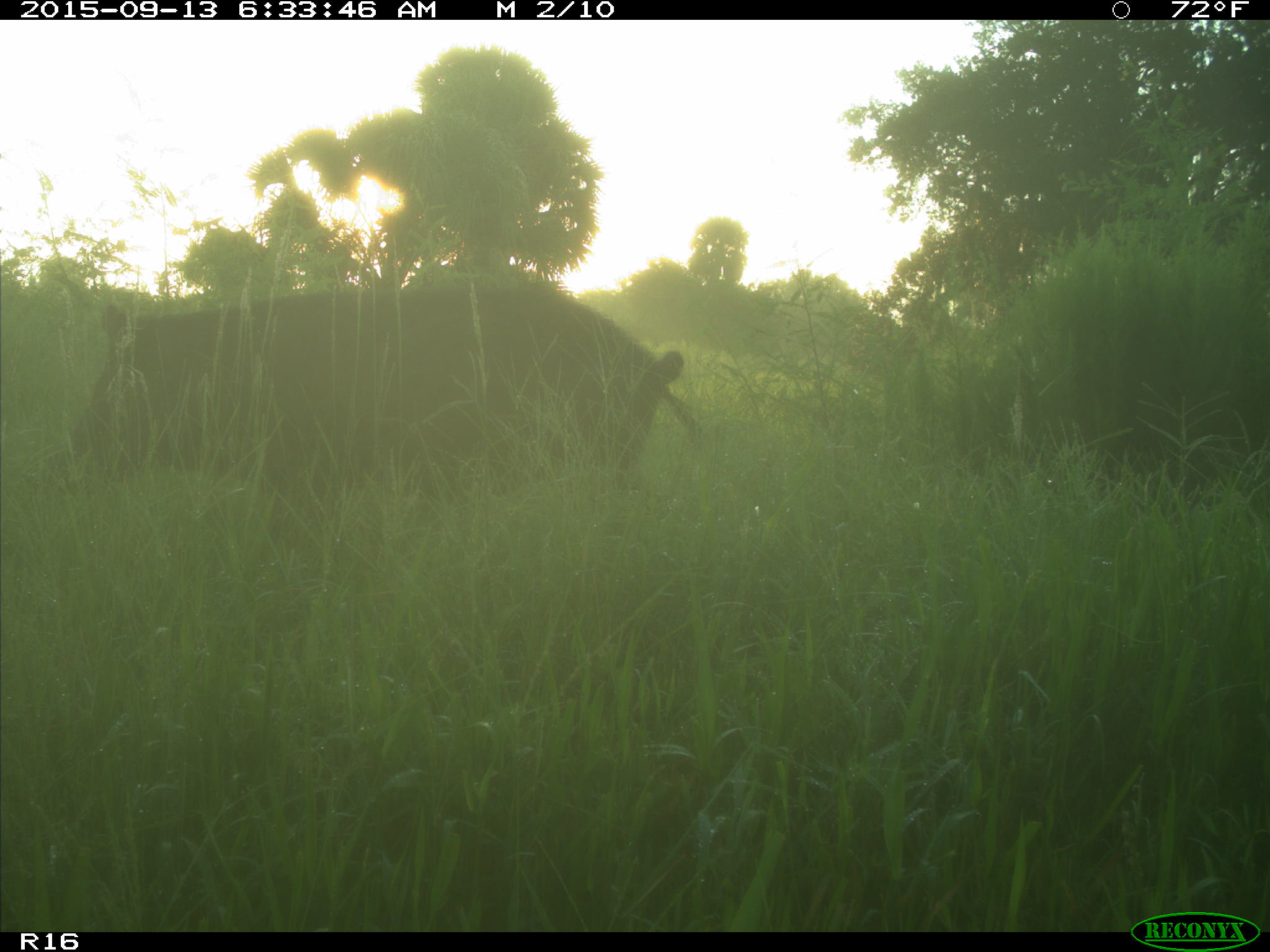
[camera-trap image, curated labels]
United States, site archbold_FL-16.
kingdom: Animalia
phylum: Chordata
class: Mammalia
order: Artiodactyla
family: Suidae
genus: Sus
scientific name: Sus scrofa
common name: wild boar